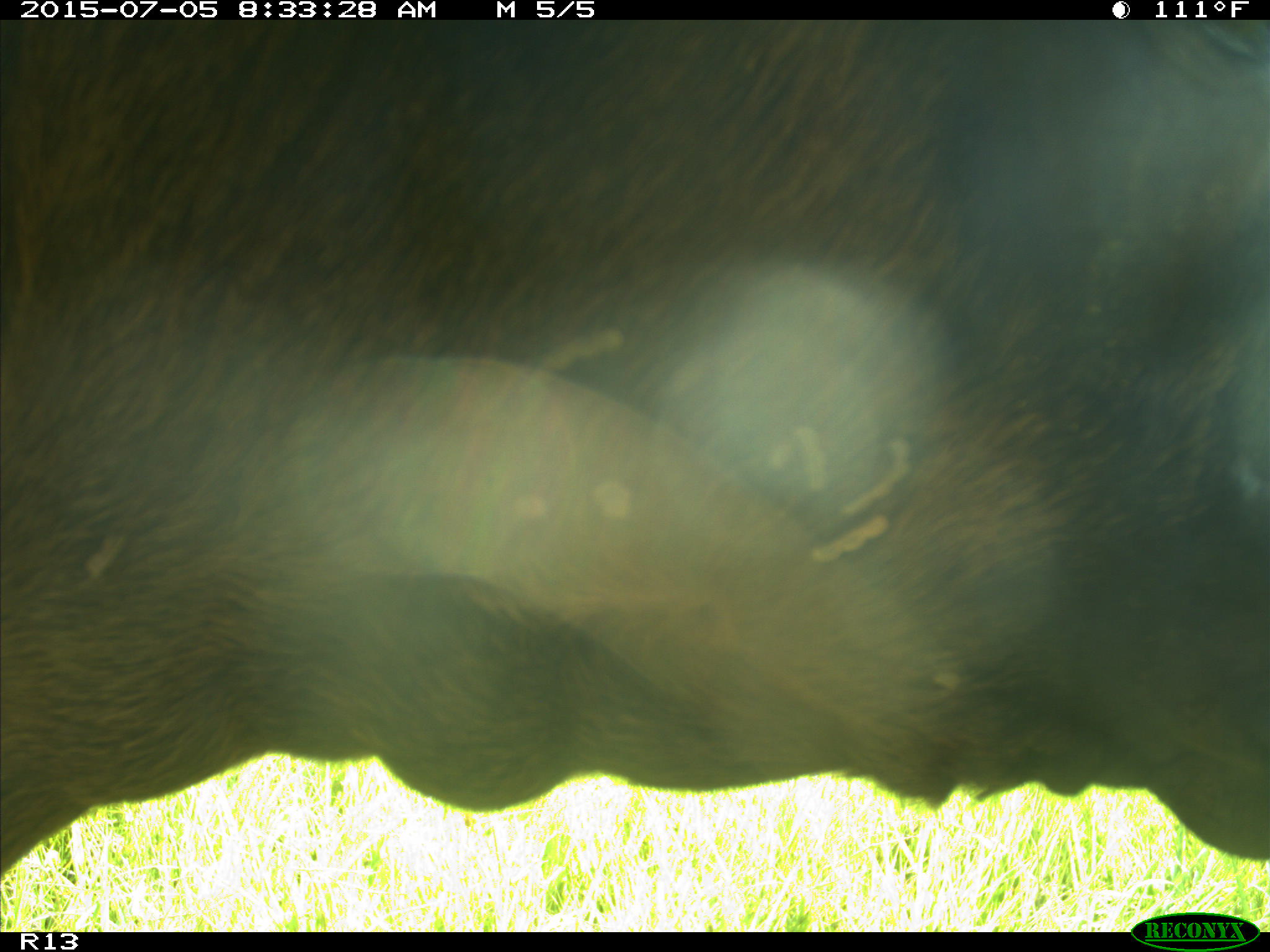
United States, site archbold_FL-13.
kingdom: Animalia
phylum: Chordata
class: Mammalia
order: Artiodactyla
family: Bovidae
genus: Bos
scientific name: Bos taurus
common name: domestic cow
Bos taurus (domestic cow).